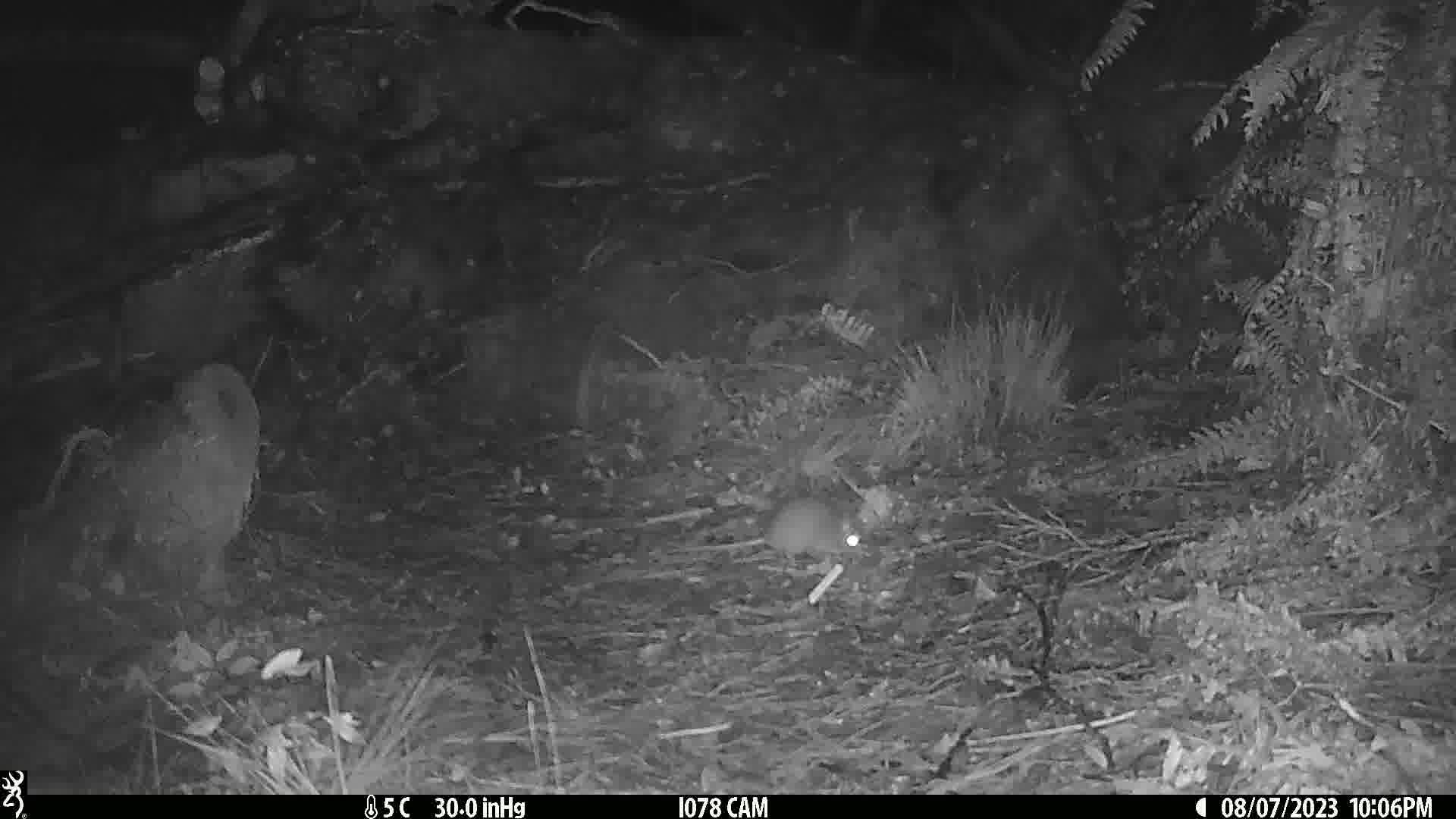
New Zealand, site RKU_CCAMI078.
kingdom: Animalia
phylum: Chordata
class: Mammalia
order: Rodentia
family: Muridae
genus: Rattus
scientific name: Rattus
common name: rat